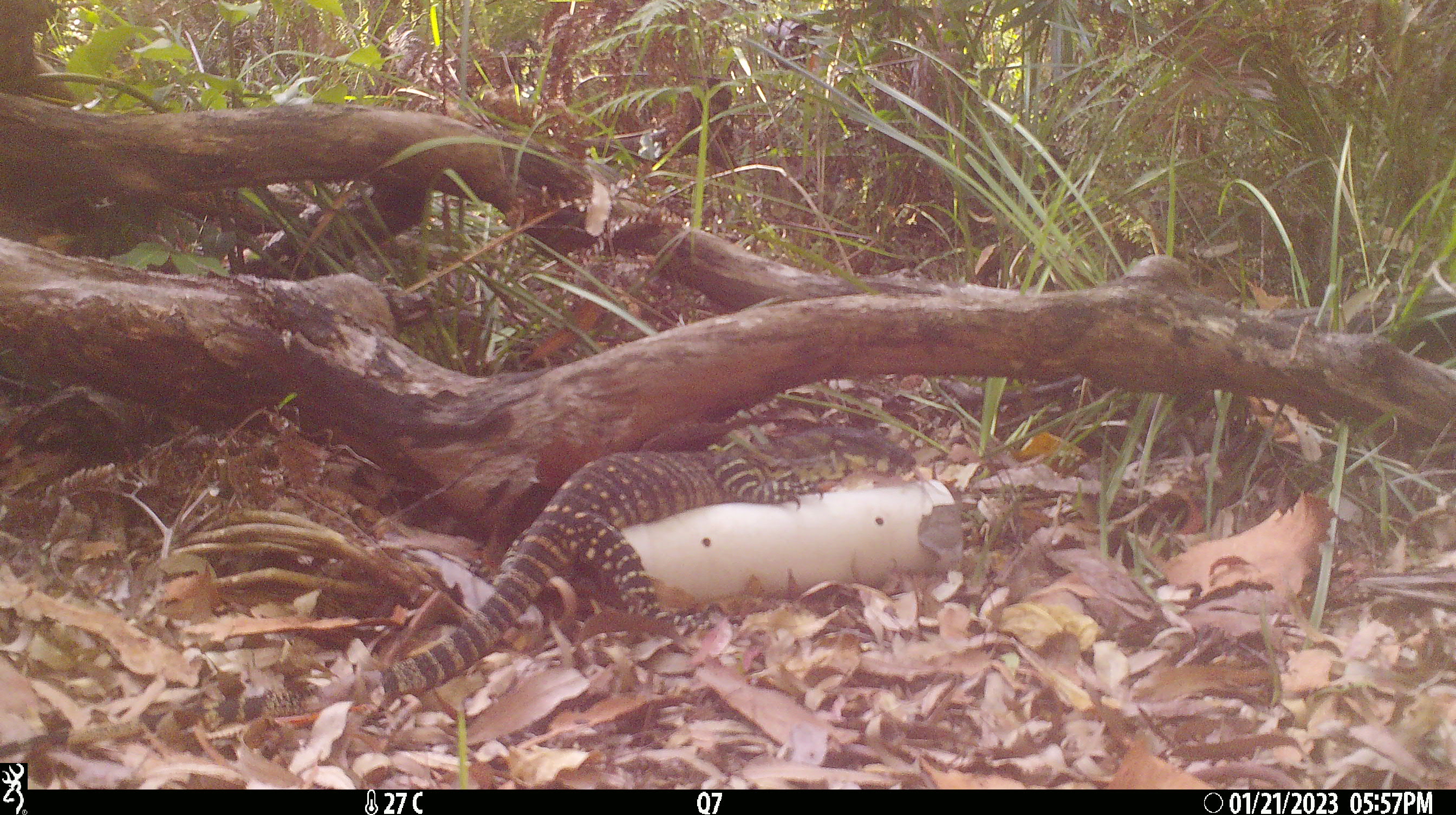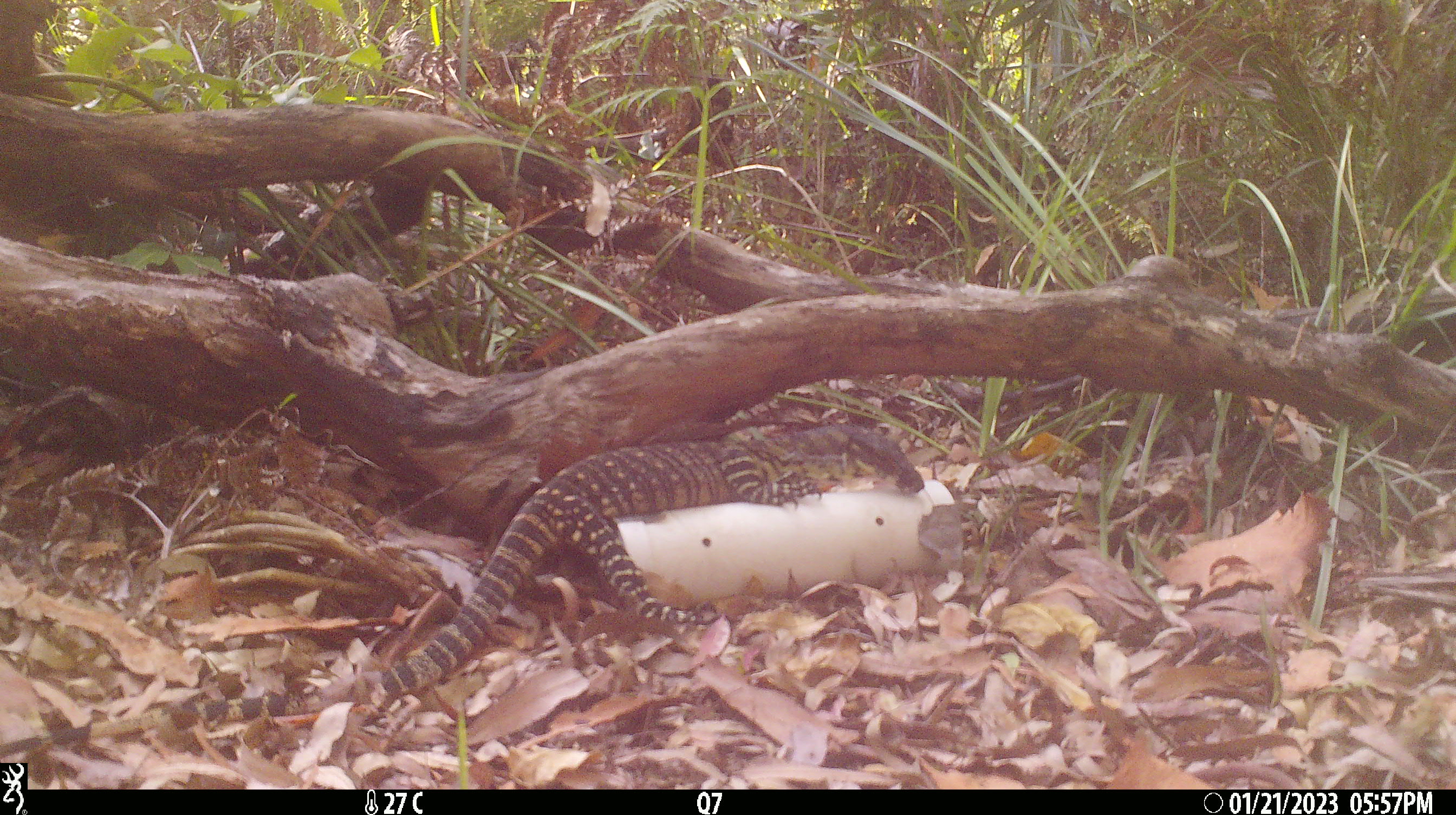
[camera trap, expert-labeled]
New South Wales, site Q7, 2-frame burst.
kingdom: Animalia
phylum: Chordata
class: Reptilia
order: Squamata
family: Varanidae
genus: Varanus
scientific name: Varanus varius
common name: lace monitor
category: goanna